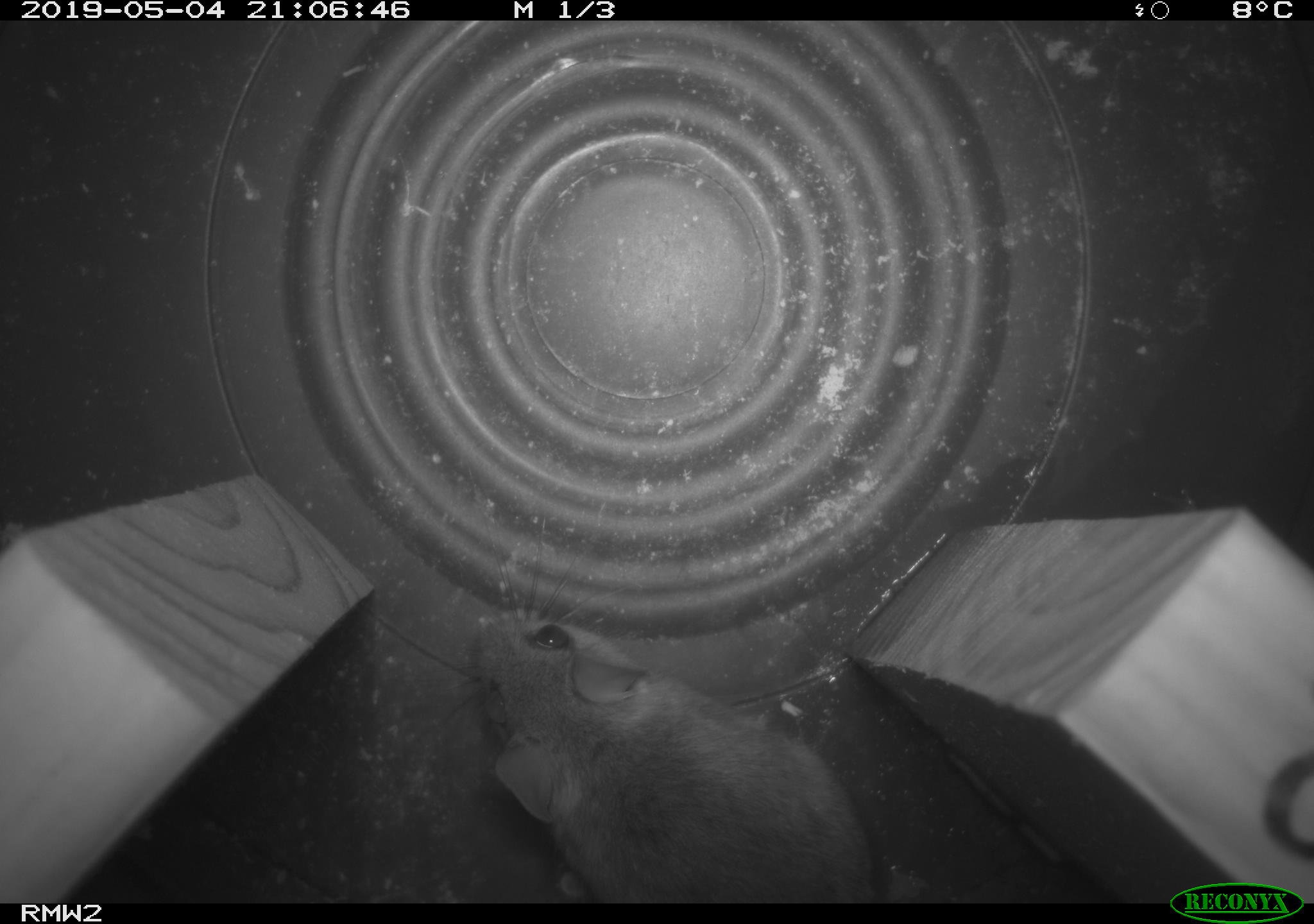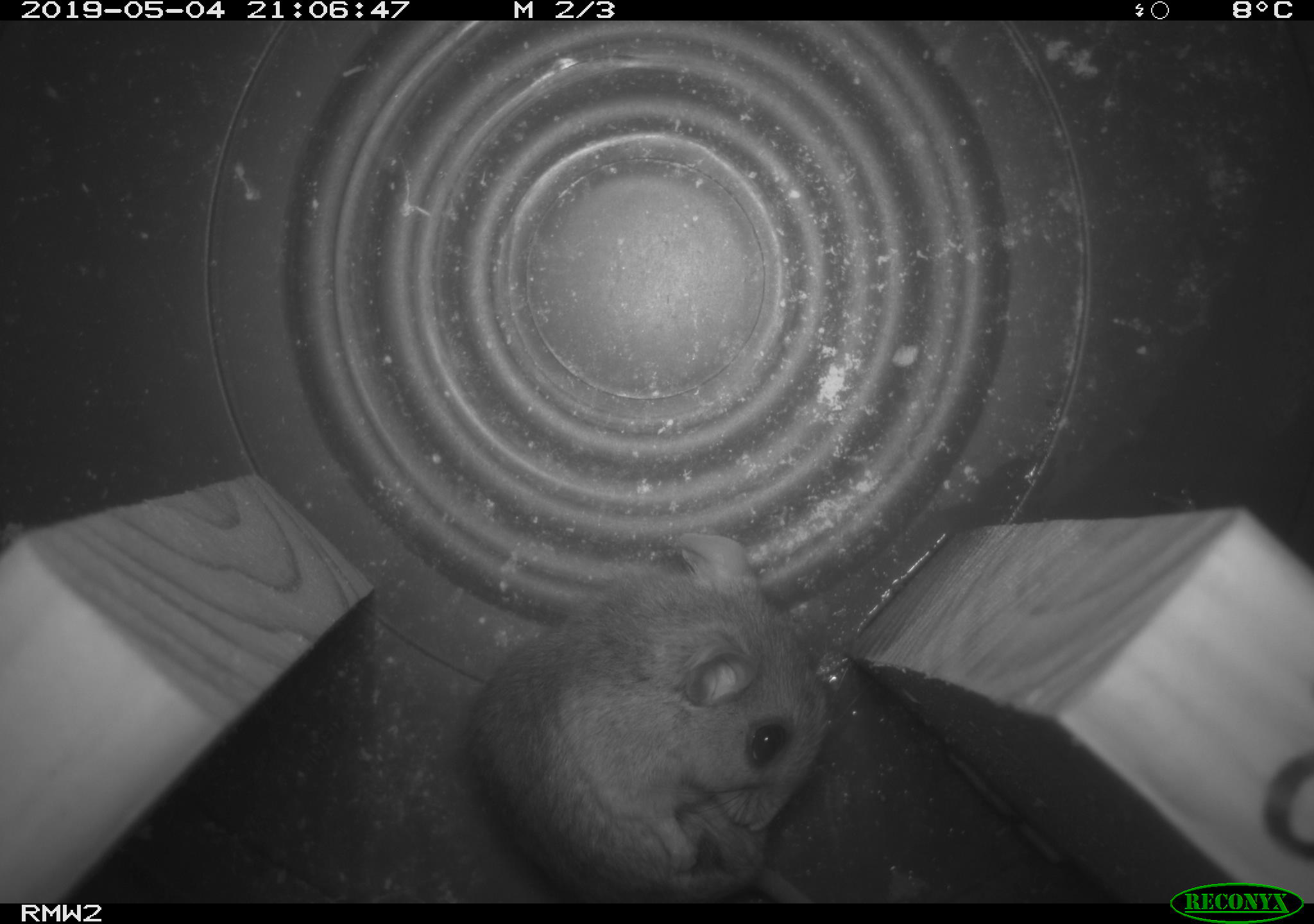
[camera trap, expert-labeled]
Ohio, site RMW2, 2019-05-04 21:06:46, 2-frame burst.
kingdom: Animalia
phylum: Chordata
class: Mammalia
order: Rodentia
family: Cricetidae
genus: Peromyscus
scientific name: Peromyscus leucopus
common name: white-footed mouse